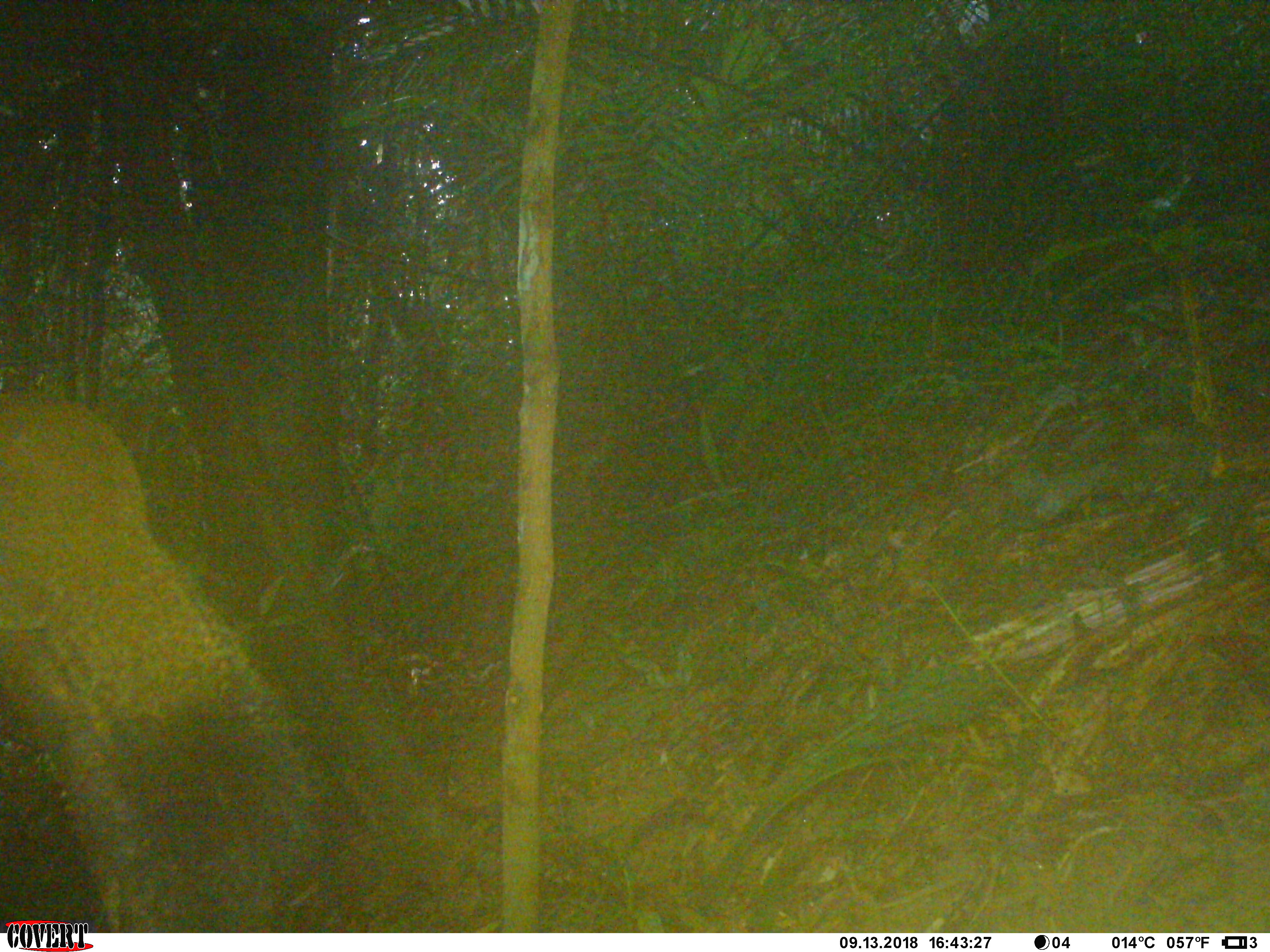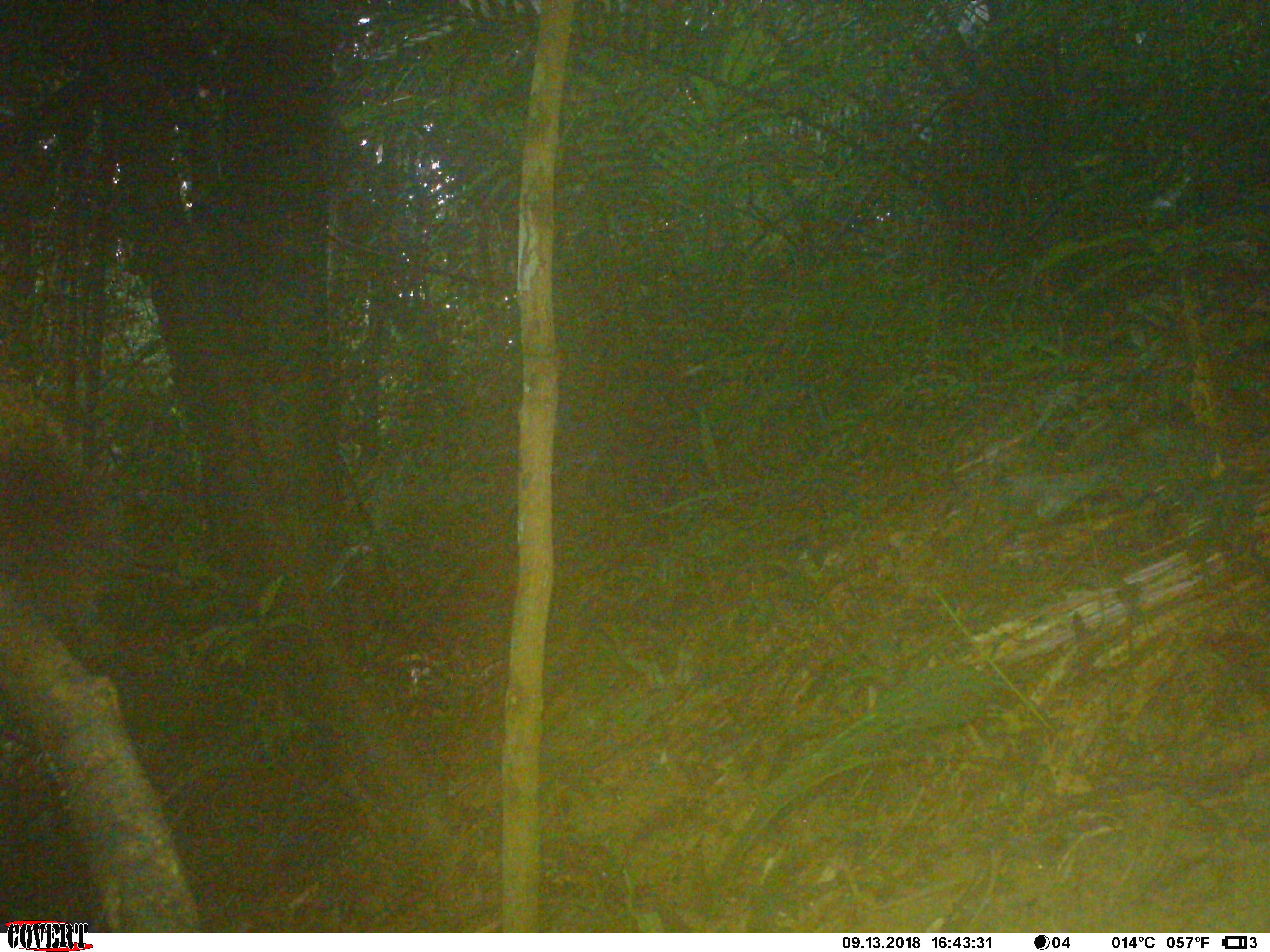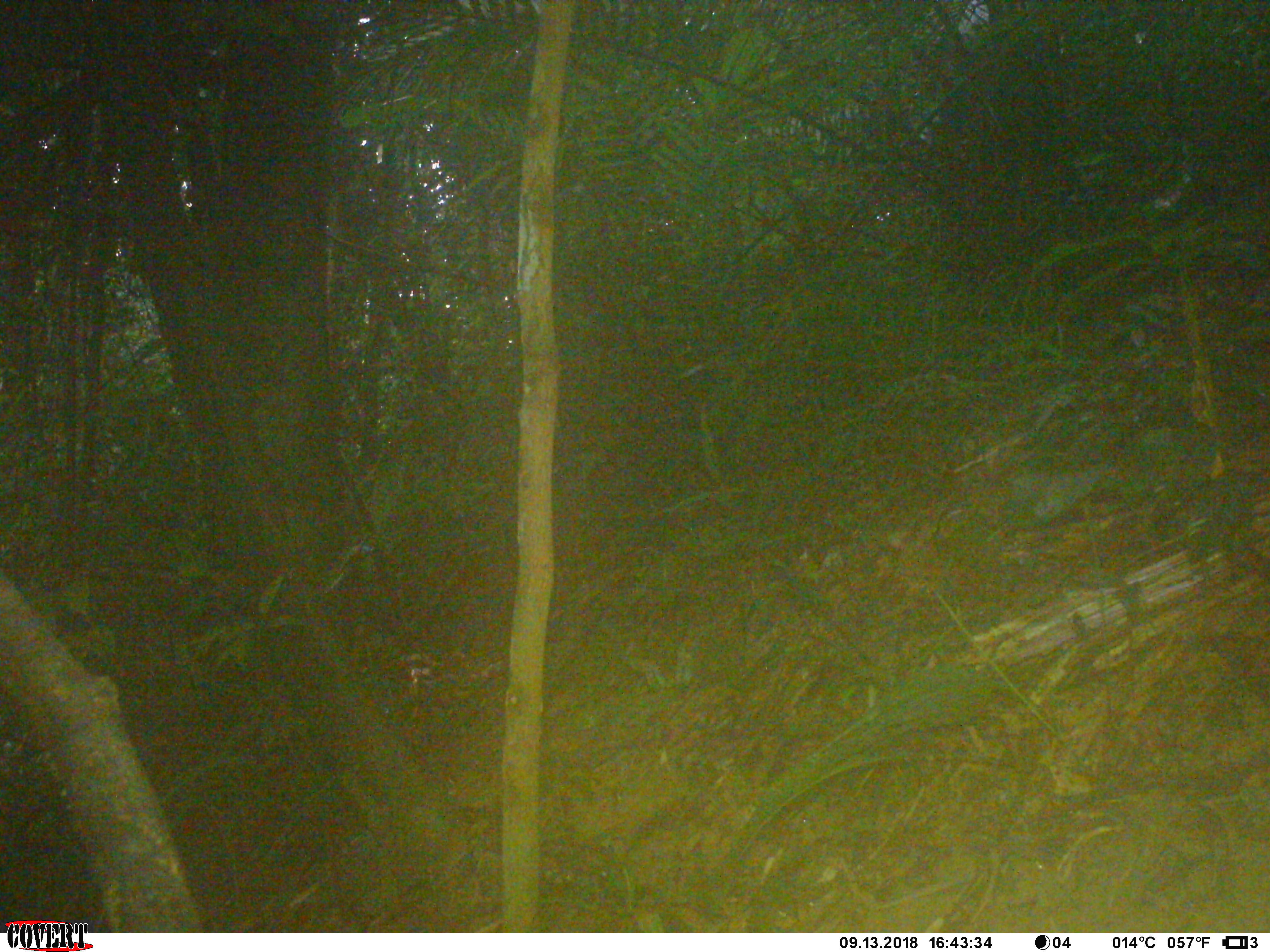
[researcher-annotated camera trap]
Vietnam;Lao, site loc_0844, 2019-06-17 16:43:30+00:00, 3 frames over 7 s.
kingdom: Animalia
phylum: Chordata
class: Mammalia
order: Rodentia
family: Sciuridae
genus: Sciurus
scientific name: Sciurus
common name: squirrel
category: unidentified squirrel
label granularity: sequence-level